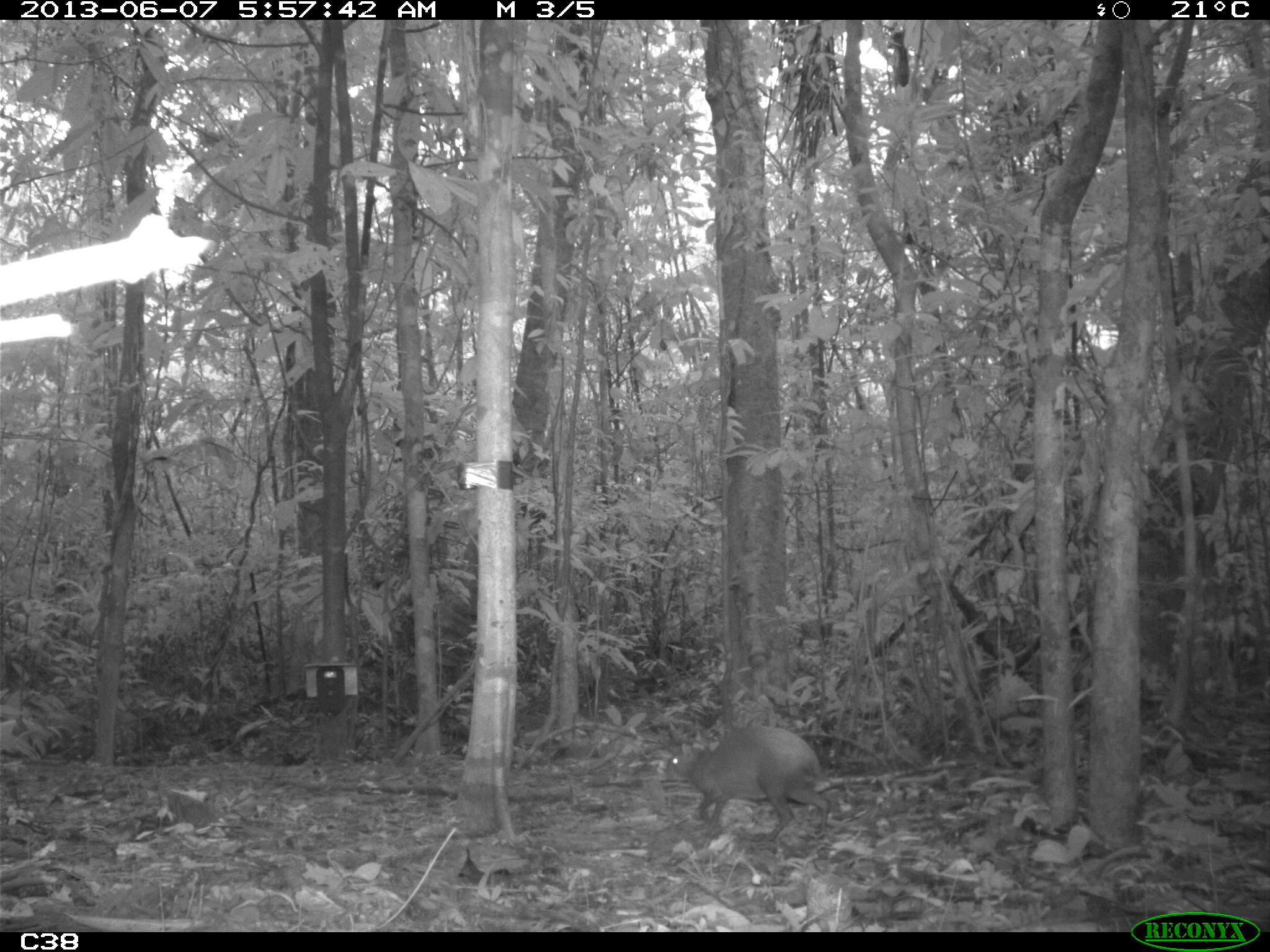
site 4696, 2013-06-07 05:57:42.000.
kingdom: Animalia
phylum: Chordata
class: Mammalia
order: Rodentia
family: Dasyproctidae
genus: Dasyprocta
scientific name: Dasyprocta leporina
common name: red-rumped agouti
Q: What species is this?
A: Dasyprocta leporina (red-rumped agouti).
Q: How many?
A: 1.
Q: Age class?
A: Adult.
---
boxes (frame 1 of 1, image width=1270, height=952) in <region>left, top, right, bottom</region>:
dasyprocta leporina: <region>664, 724, 831, 841</region>